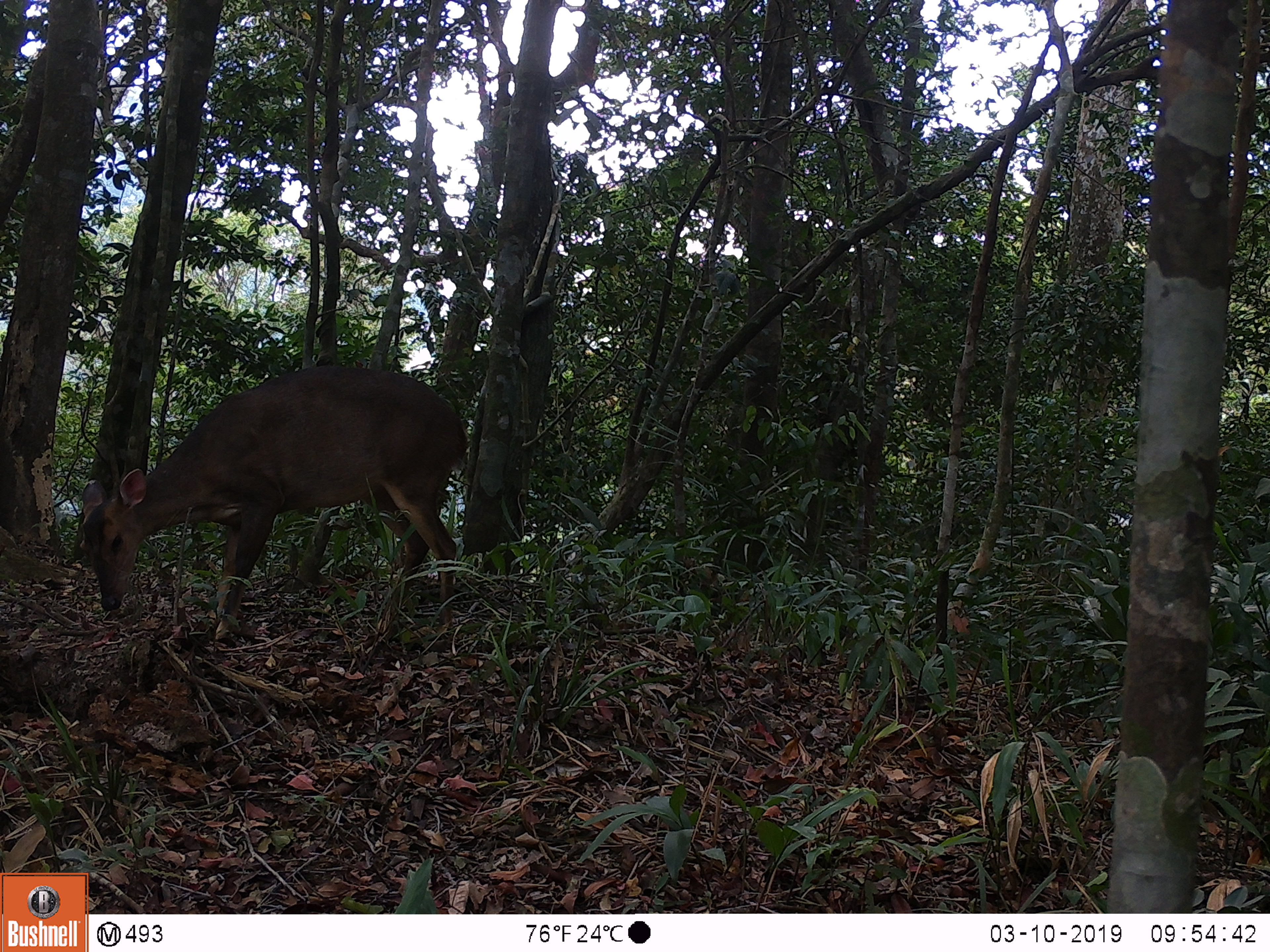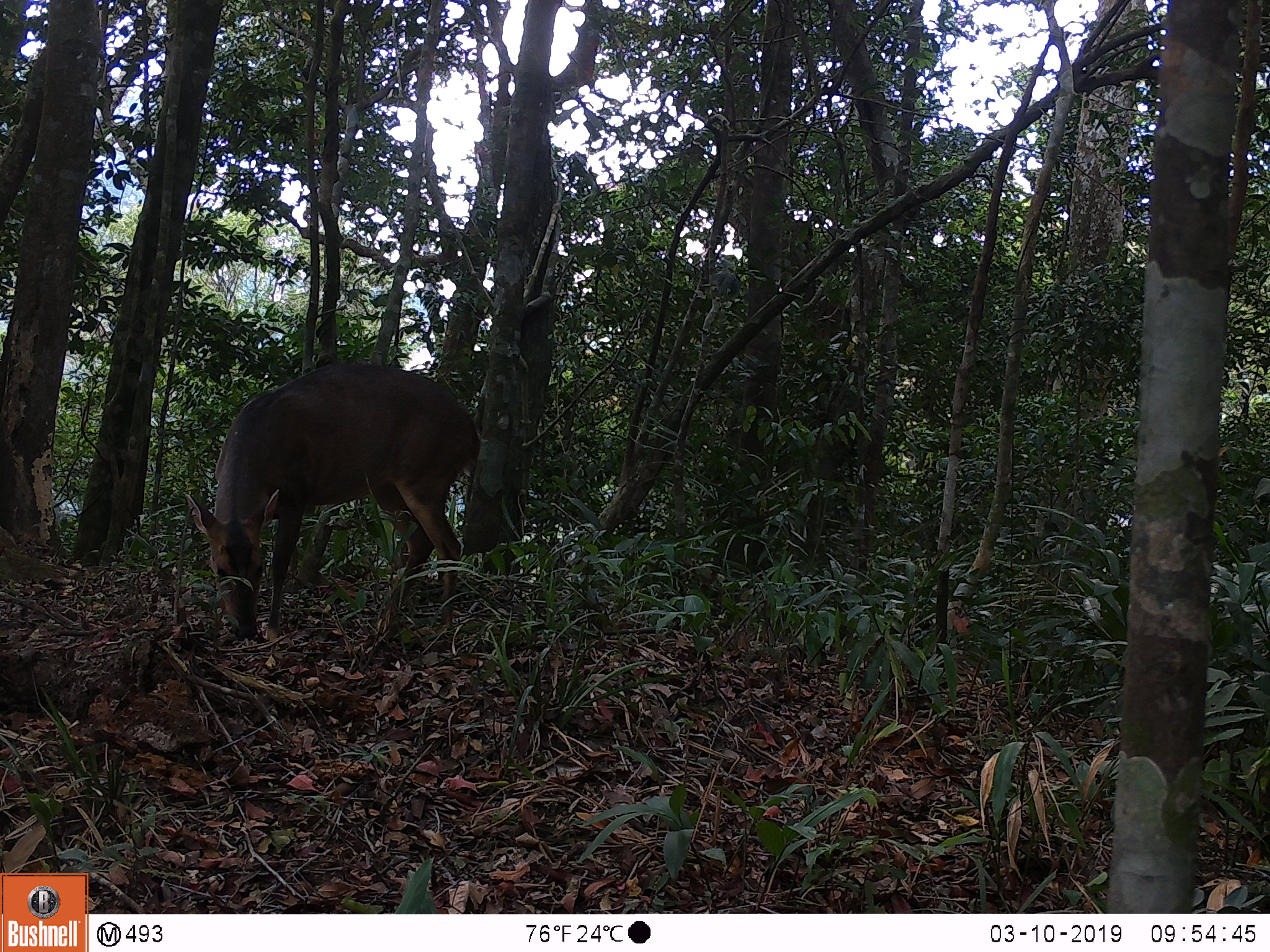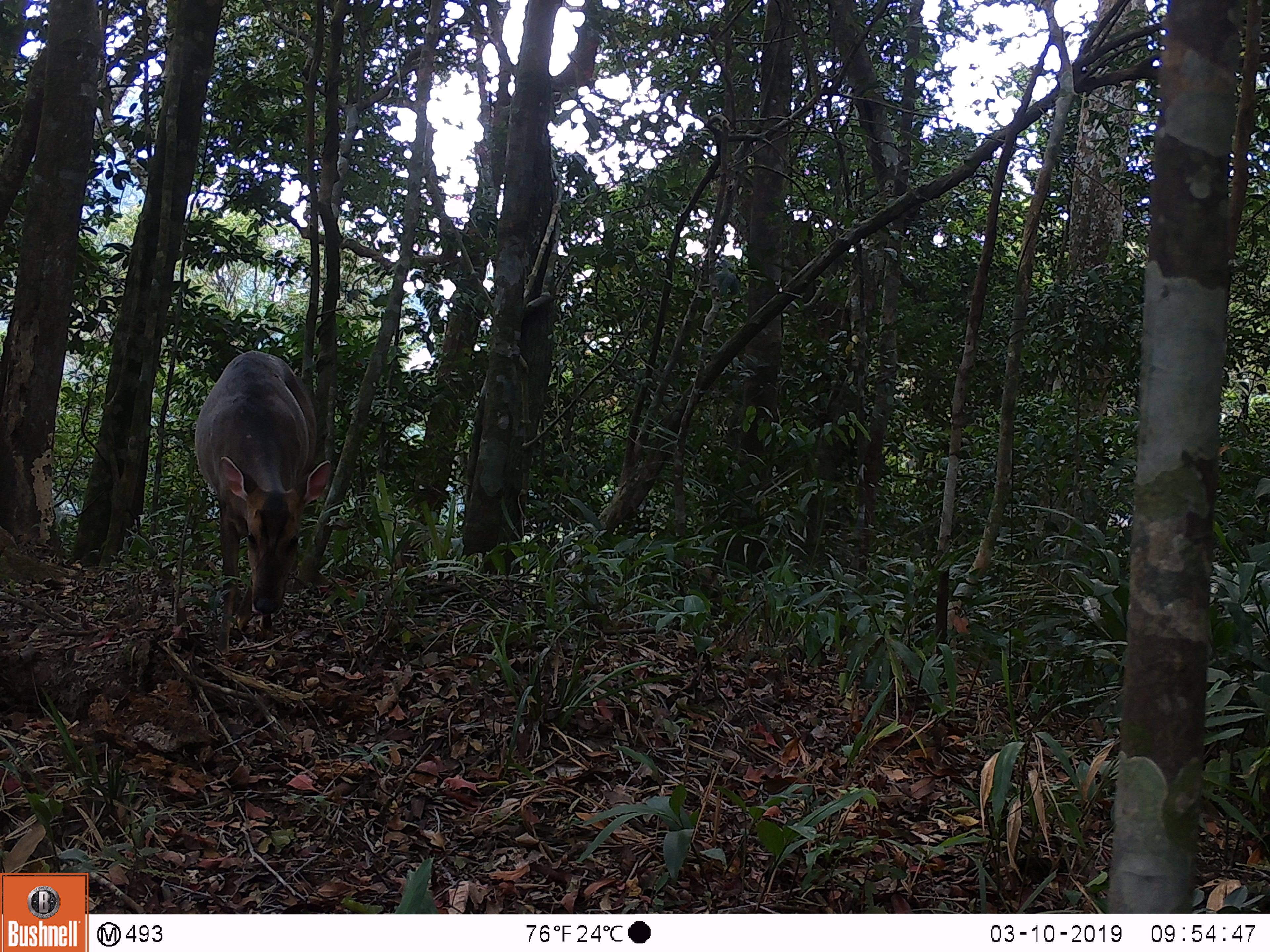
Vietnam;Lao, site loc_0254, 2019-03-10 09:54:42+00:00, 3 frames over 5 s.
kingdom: Animalia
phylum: Chordata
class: Mammalia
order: Artiodactyla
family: Cervidae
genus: Muntiacus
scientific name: Muntiacus vuquangensis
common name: large-antlered muntjac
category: large antlered muntjac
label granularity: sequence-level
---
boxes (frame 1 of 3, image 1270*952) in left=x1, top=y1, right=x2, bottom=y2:
large antlered muntjac: left=79, top=363, right=468, bottom=639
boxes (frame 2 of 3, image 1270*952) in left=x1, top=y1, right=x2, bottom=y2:
large antlered muntjac: left=182, top=361, right=480, bottom=641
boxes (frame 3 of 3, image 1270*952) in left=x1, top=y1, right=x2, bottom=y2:
large antlered muntjac: left=194, top=350, right=331, bottom=653